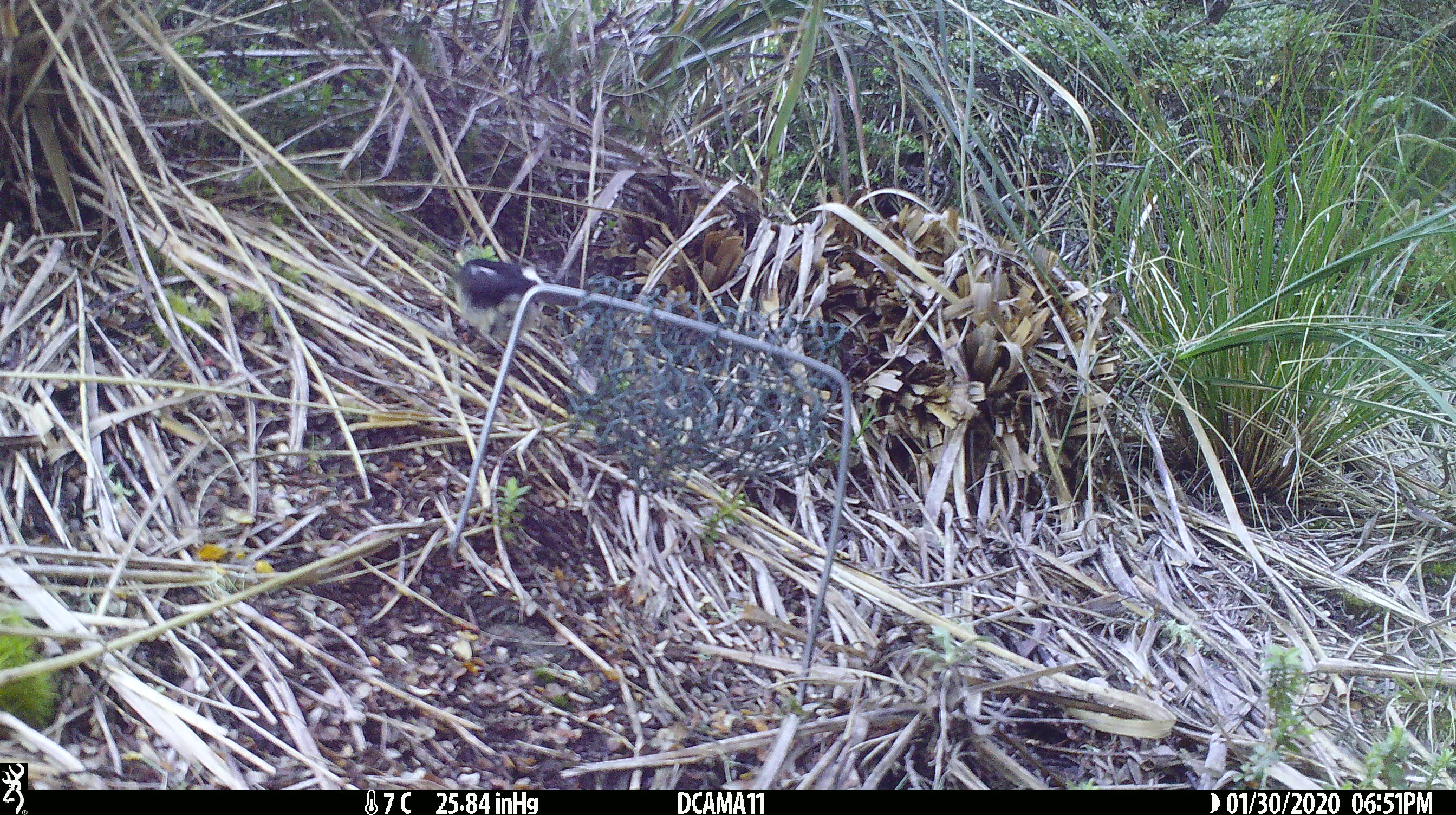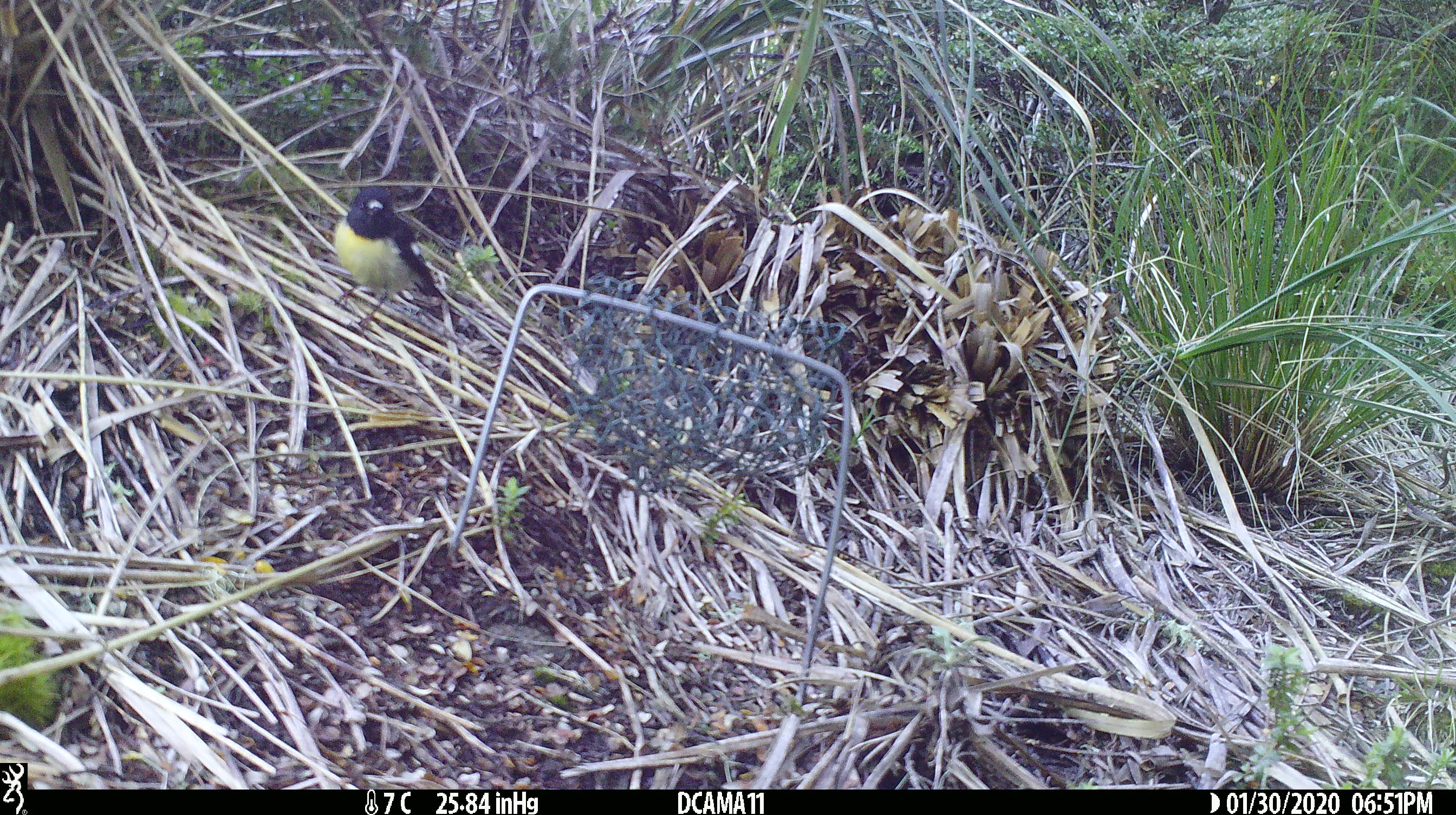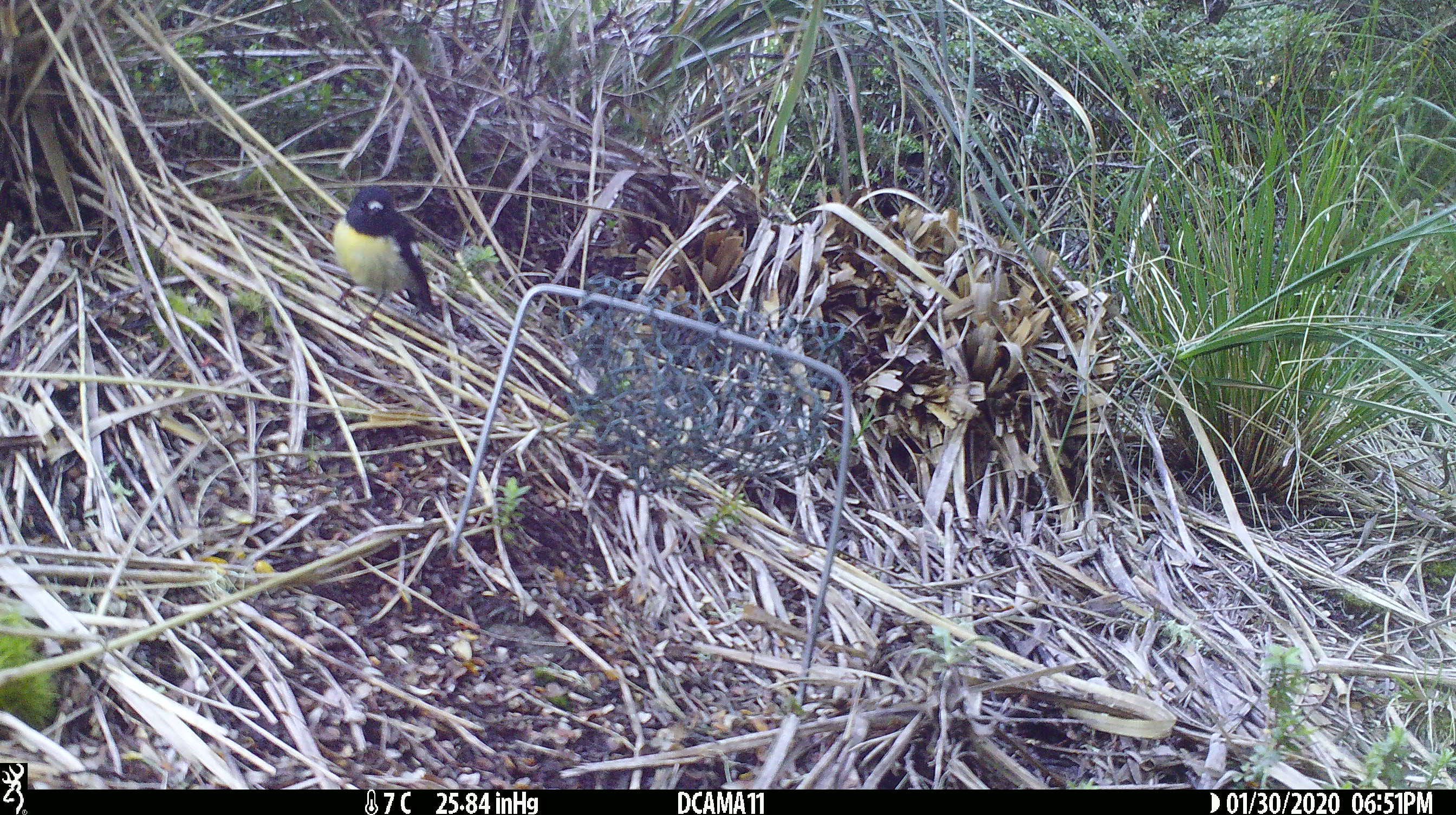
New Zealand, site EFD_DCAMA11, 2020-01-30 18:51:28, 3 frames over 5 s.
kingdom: Animalia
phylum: Chordata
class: Aves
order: Passeriformes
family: Petroicidae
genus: Petroica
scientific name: Petroica macrocephala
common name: tomtit